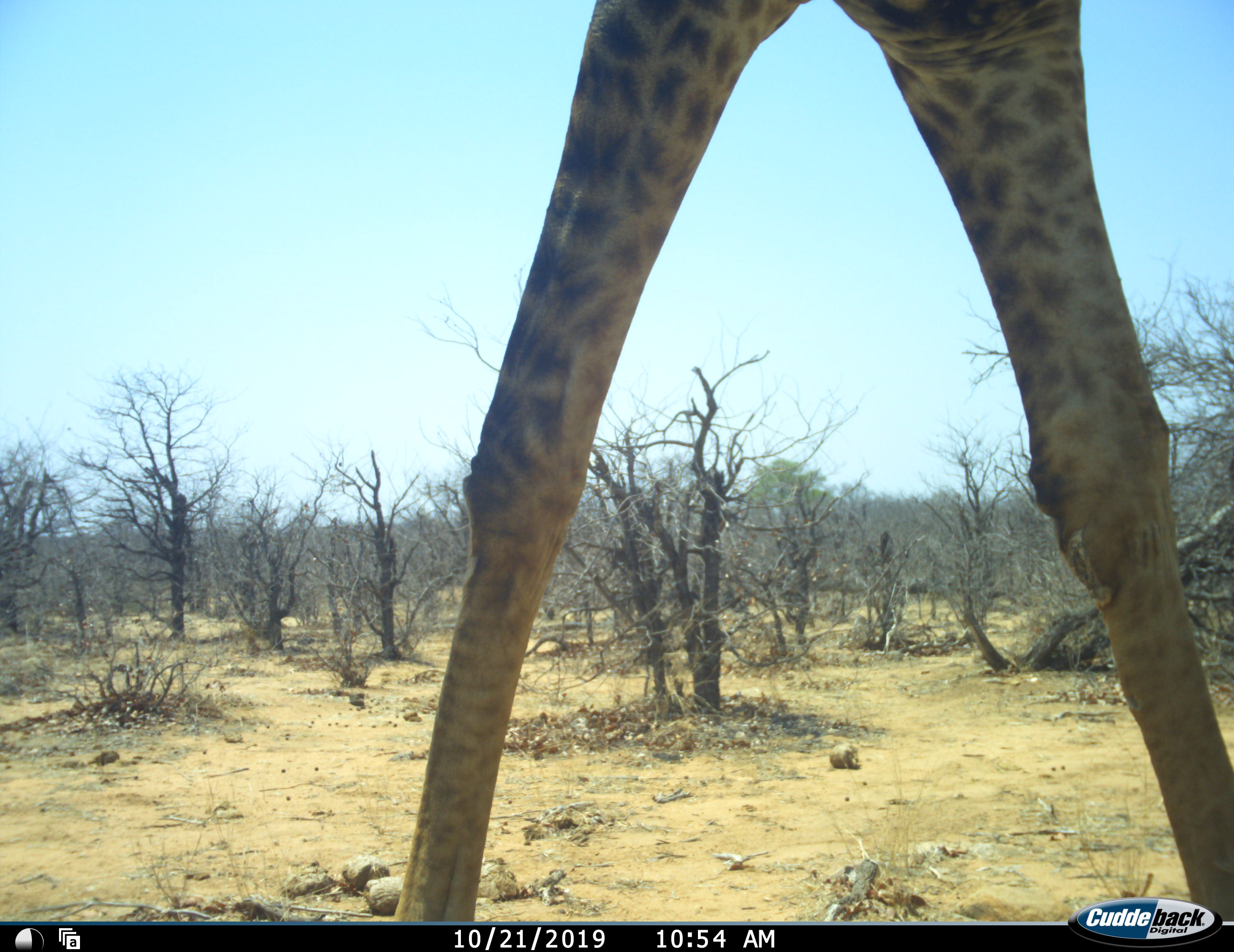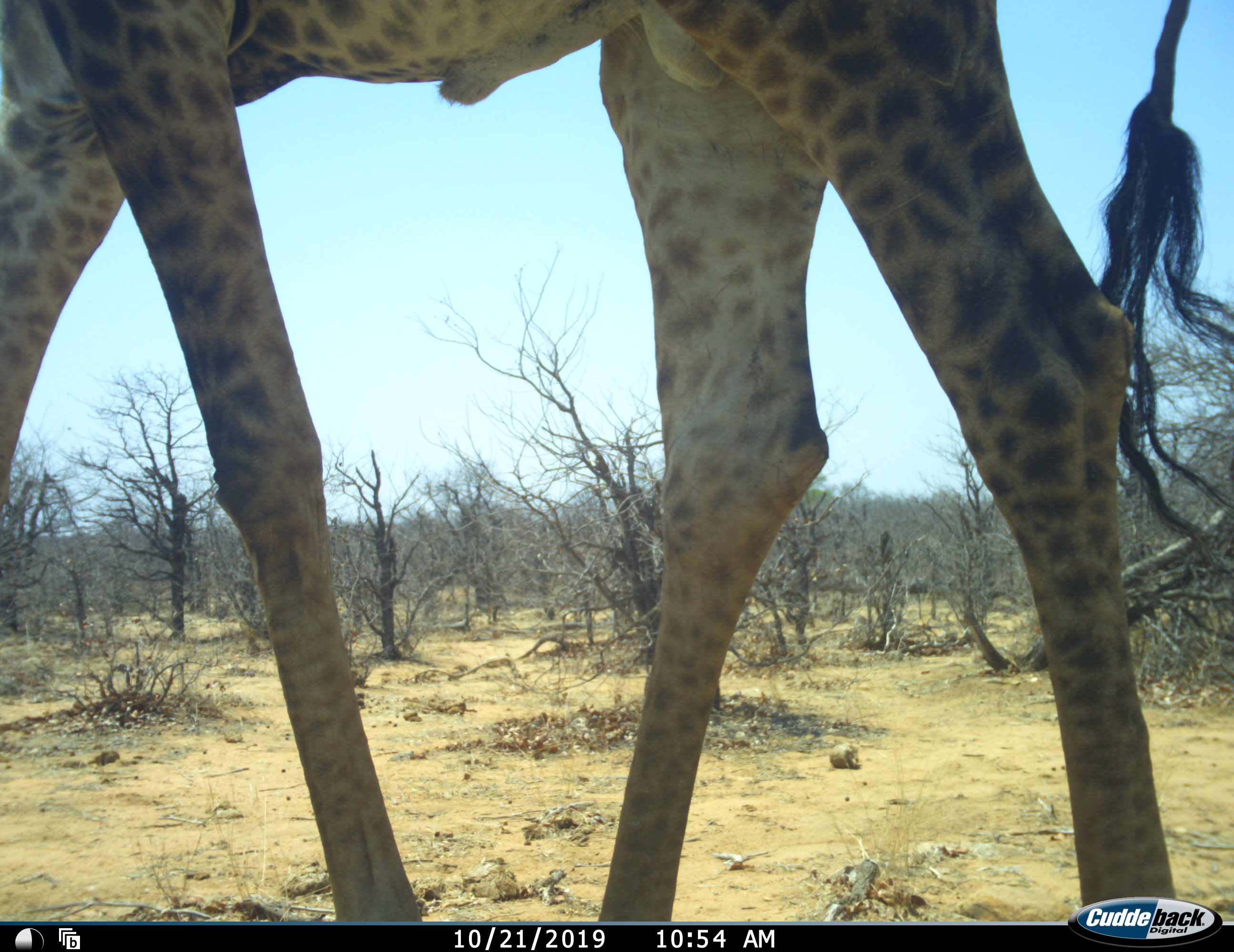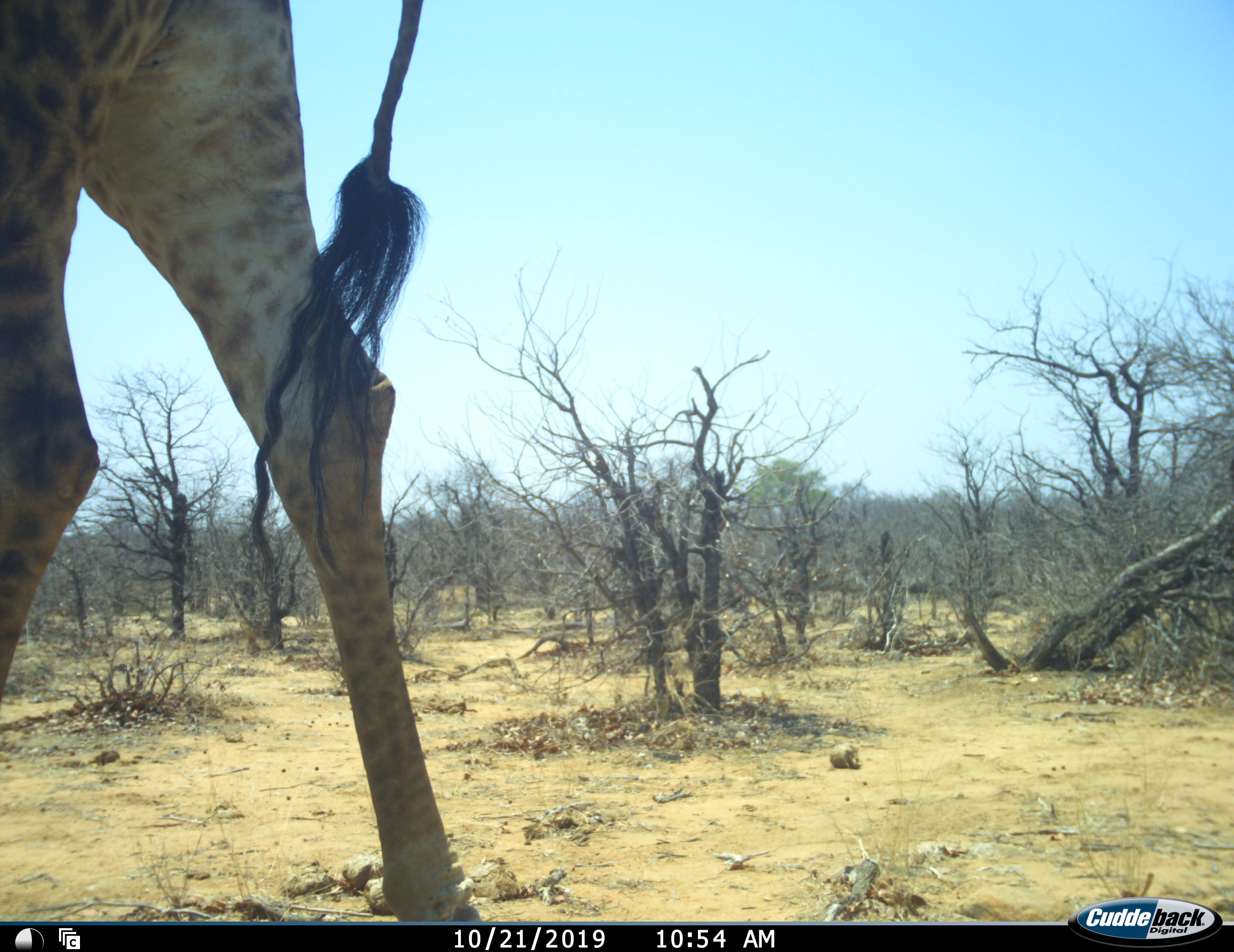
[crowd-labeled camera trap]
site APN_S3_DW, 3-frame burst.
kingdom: Animalia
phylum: Chordata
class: Mammalia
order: Artiodactyla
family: Giraffidae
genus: Giraffa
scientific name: Giraffa camelopardalis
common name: giraffe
Giraffe (Giraffa camelopardalis), count 1. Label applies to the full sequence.